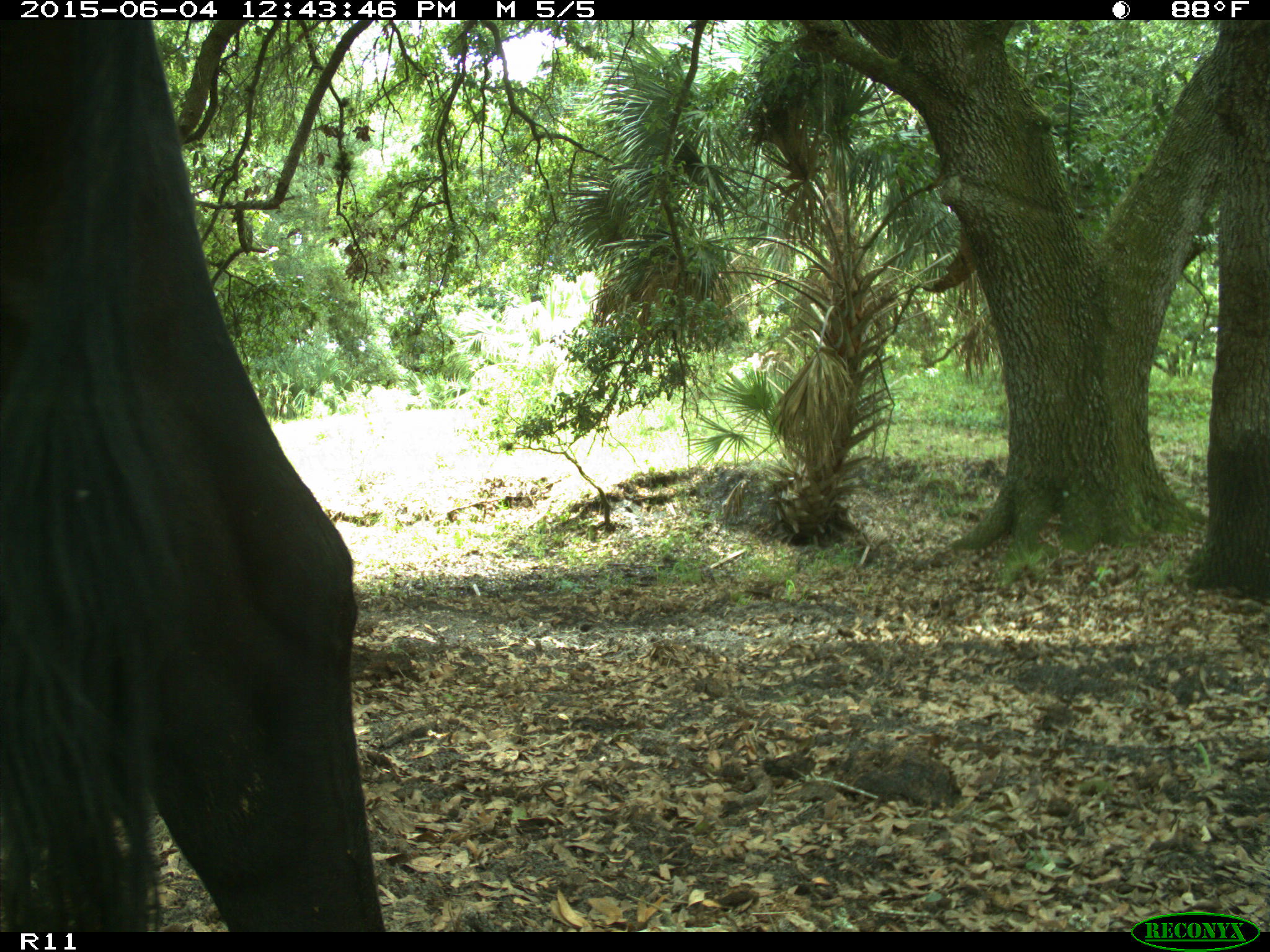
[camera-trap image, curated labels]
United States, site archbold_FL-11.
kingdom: Animalia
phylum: Chordata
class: Mammalia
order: Artiodactyla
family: Bovidae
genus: Bos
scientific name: Bos taurus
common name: domestic cow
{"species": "Bos taurus (domestic cow)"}